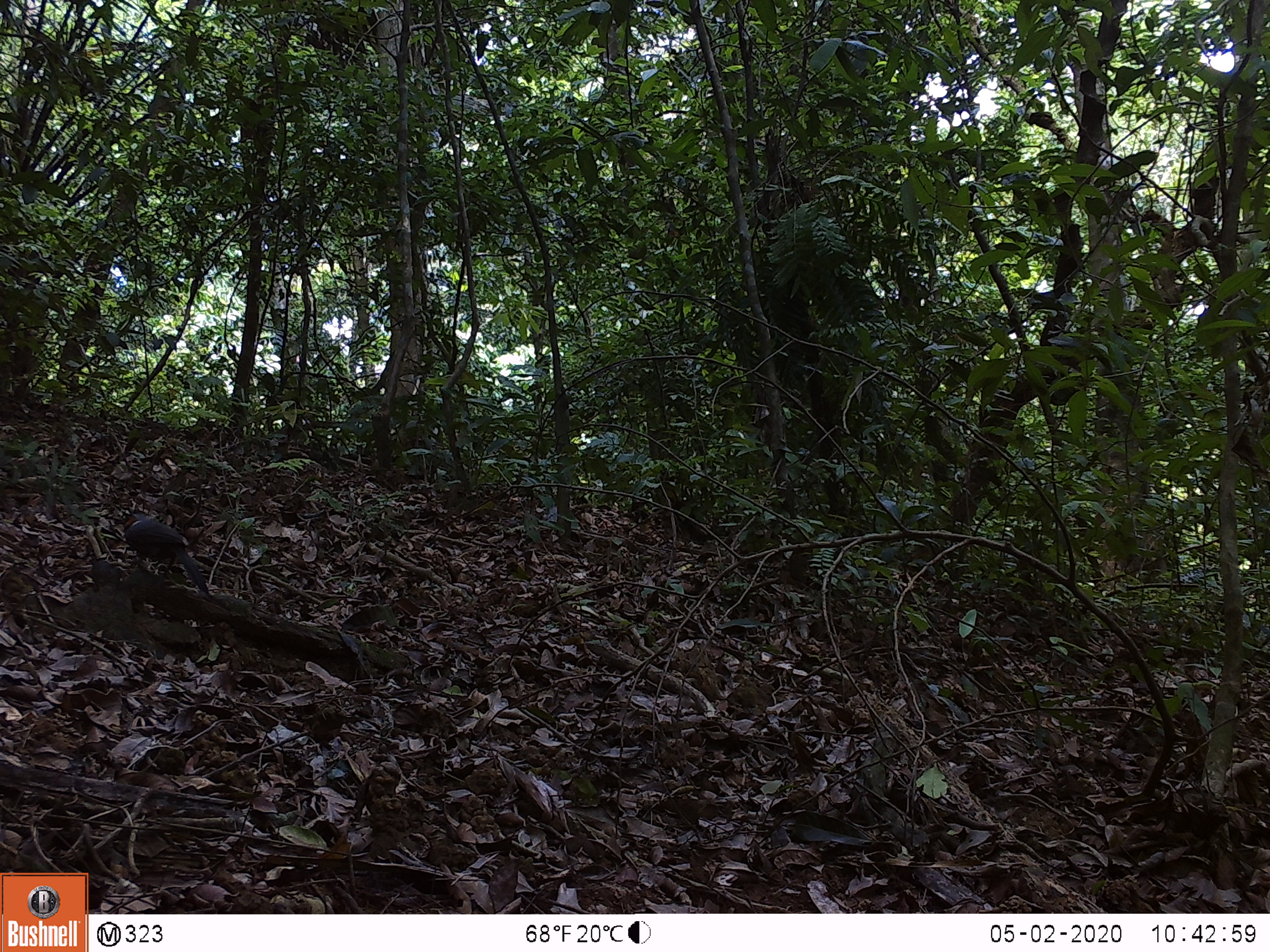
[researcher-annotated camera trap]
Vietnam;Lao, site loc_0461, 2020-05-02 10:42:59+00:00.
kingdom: Animalia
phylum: Chordata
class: Aves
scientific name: Aves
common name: bird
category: unidentified bird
Unidentified bird (bird) (Aves). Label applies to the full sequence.